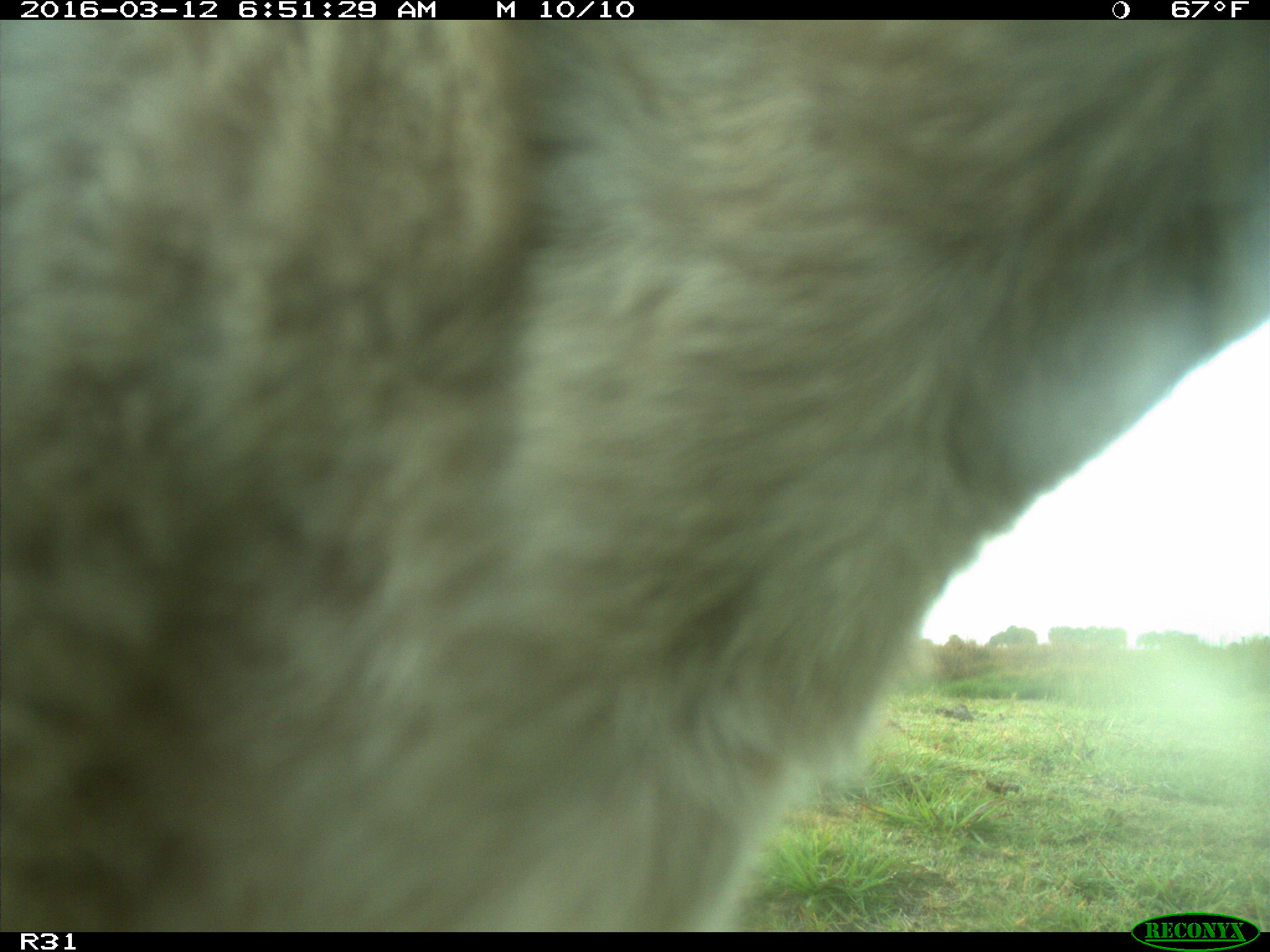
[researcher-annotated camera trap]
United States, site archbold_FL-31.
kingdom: Animalia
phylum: Chordata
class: Mammalia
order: Artiodactyla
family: Bovidae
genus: Bos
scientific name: Bos taurus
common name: domestic cow